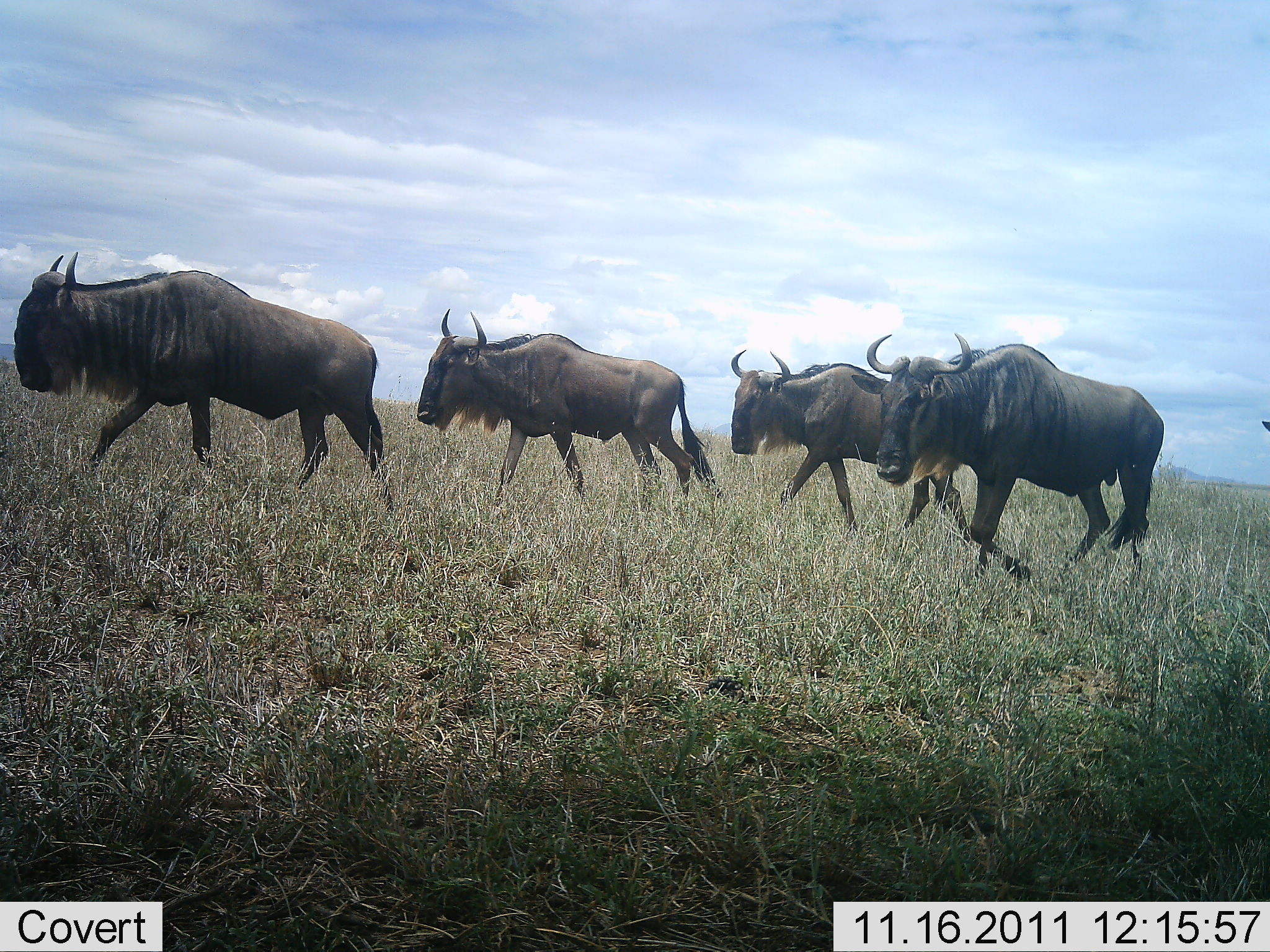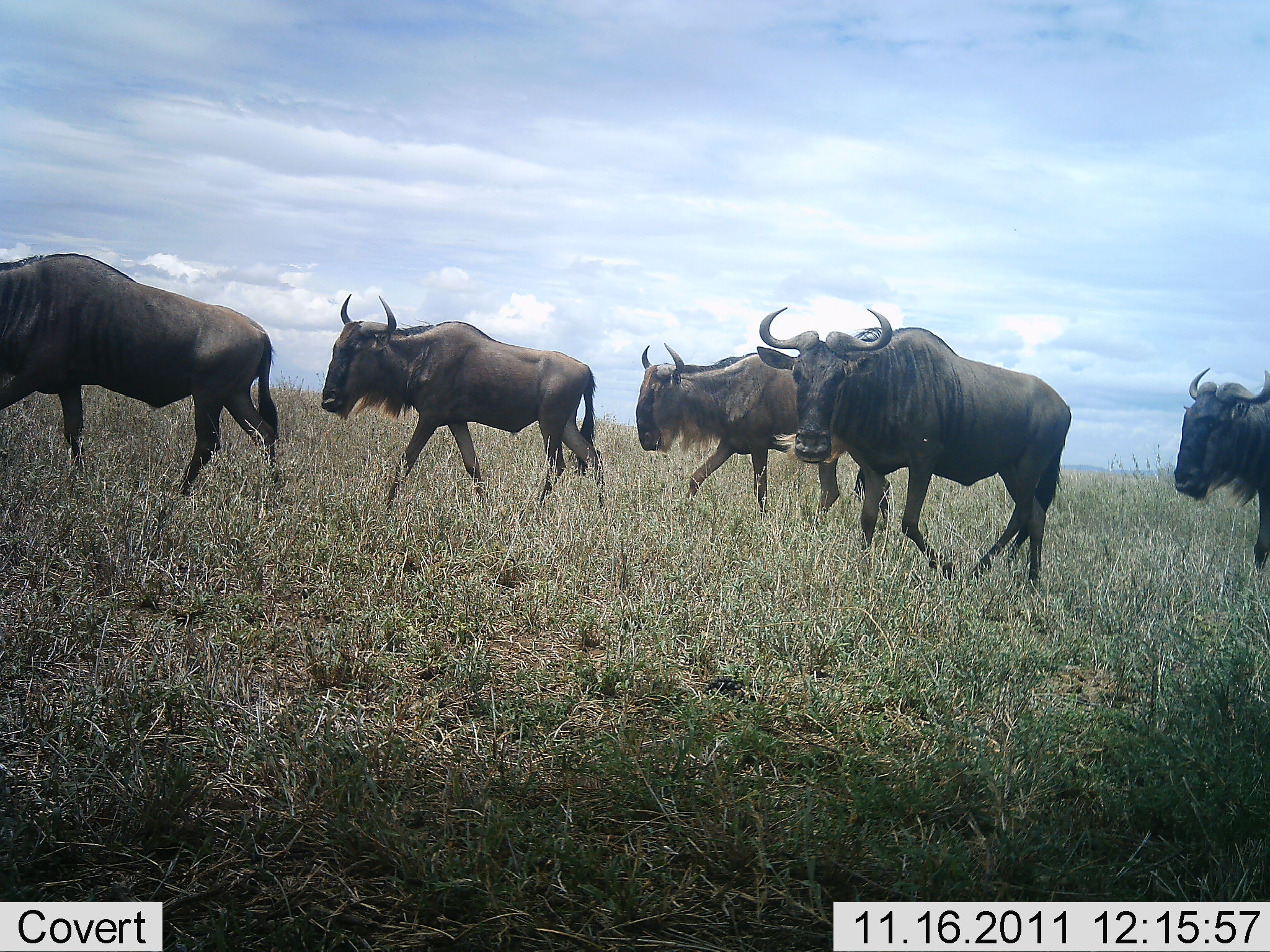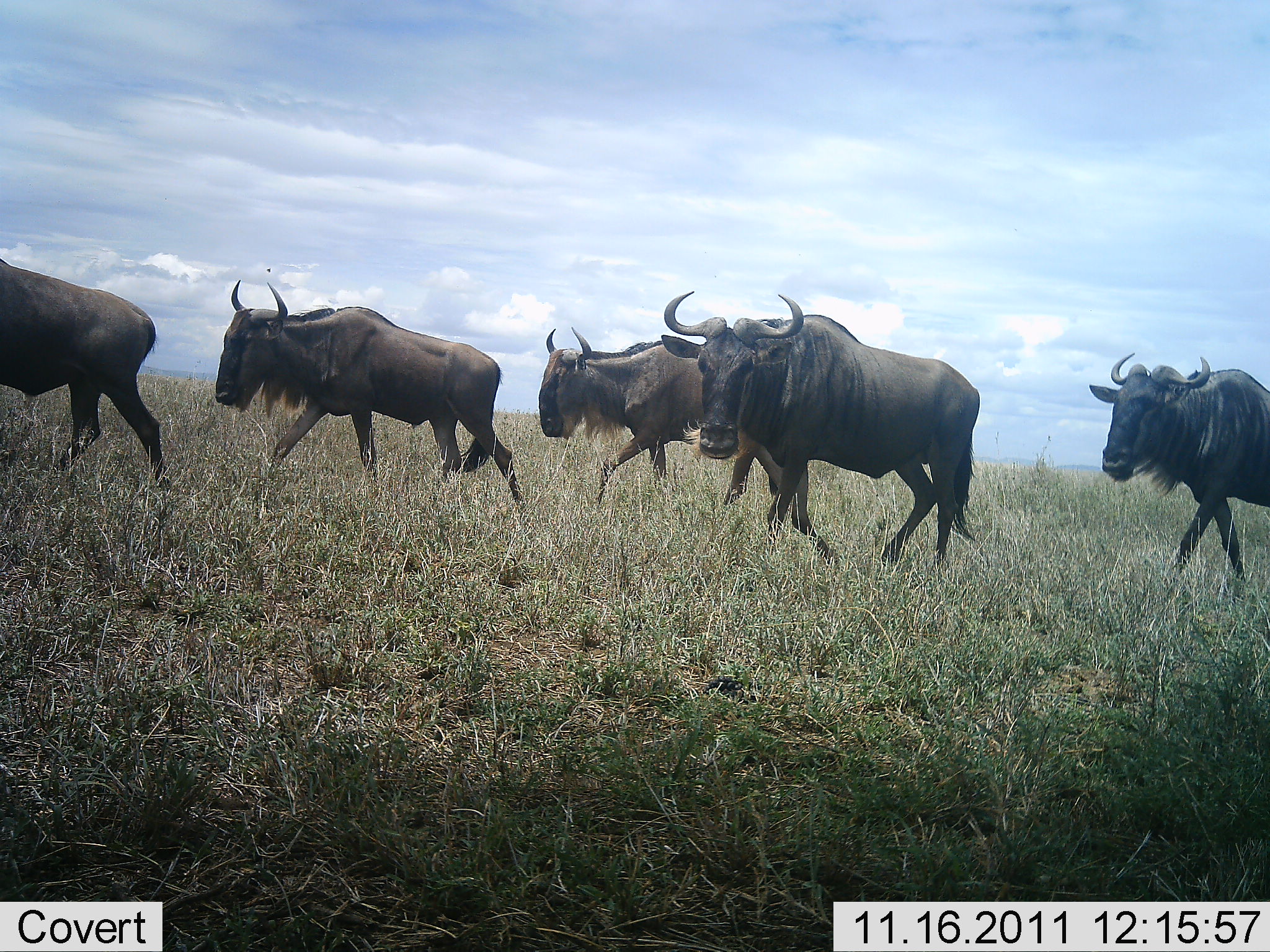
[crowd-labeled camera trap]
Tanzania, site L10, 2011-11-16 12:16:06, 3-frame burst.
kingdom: Animalia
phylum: Chordata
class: Mammalia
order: Artiodactyla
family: Bovidae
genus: Connochaetes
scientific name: Connochaetes taurinus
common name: blue wildebeest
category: wildebeest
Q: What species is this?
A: Wildebeest (blue wildebeest) (Connochaetes taurinus).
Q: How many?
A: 5.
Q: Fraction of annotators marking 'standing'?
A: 0%.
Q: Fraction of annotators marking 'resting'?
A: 0%.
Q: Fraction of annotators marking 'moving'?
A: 100%.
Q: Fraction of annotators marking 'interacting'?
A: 0%.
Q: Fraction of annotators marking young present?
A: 0%.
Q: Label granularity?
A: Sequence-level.